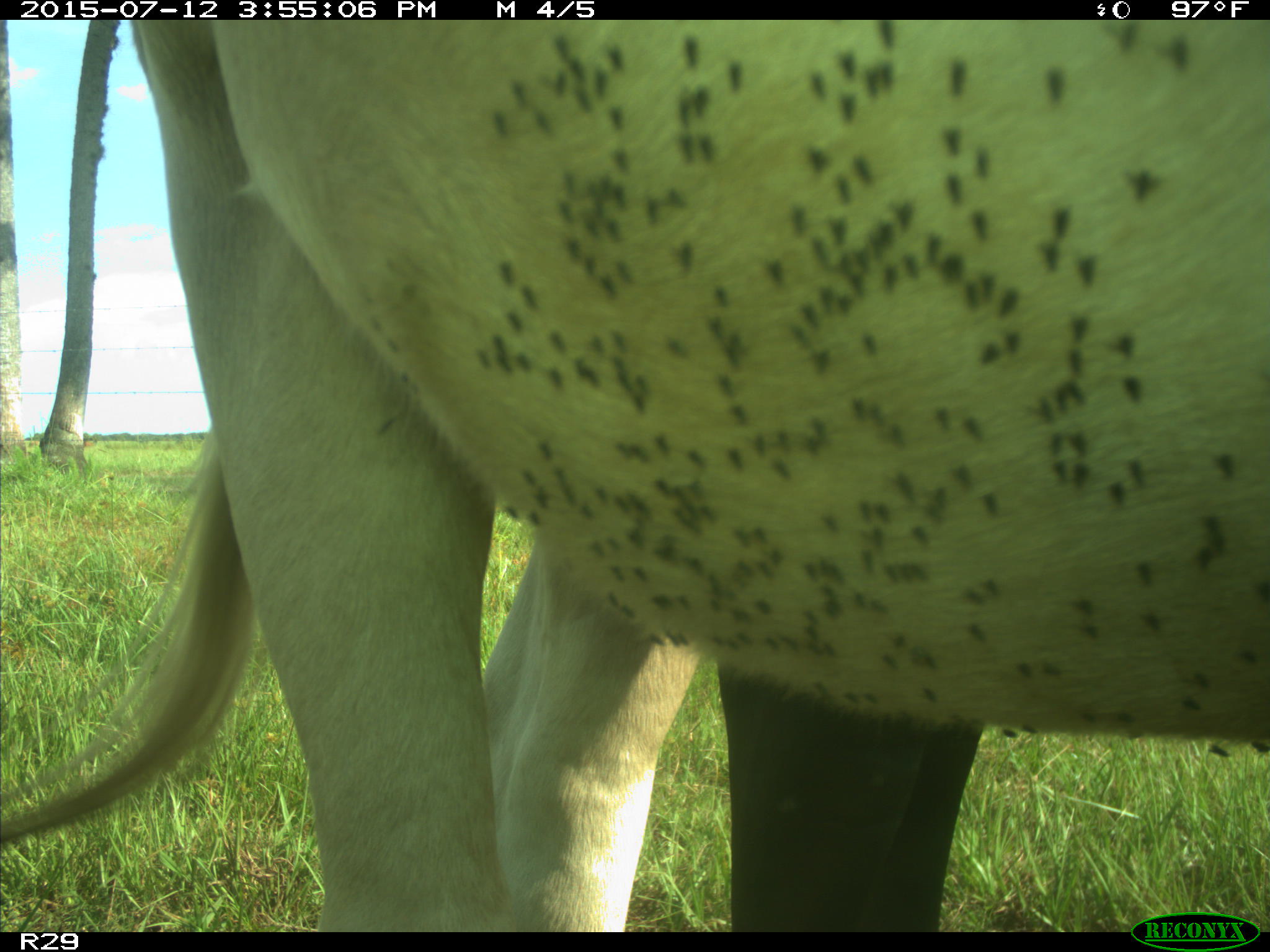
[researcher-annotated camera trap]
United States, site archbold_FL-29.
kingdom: Animalia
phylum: Chordata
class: Mammalia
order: Artiodactyla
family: Bovidae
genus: Bos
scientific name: Bos taurus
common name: domestic cow